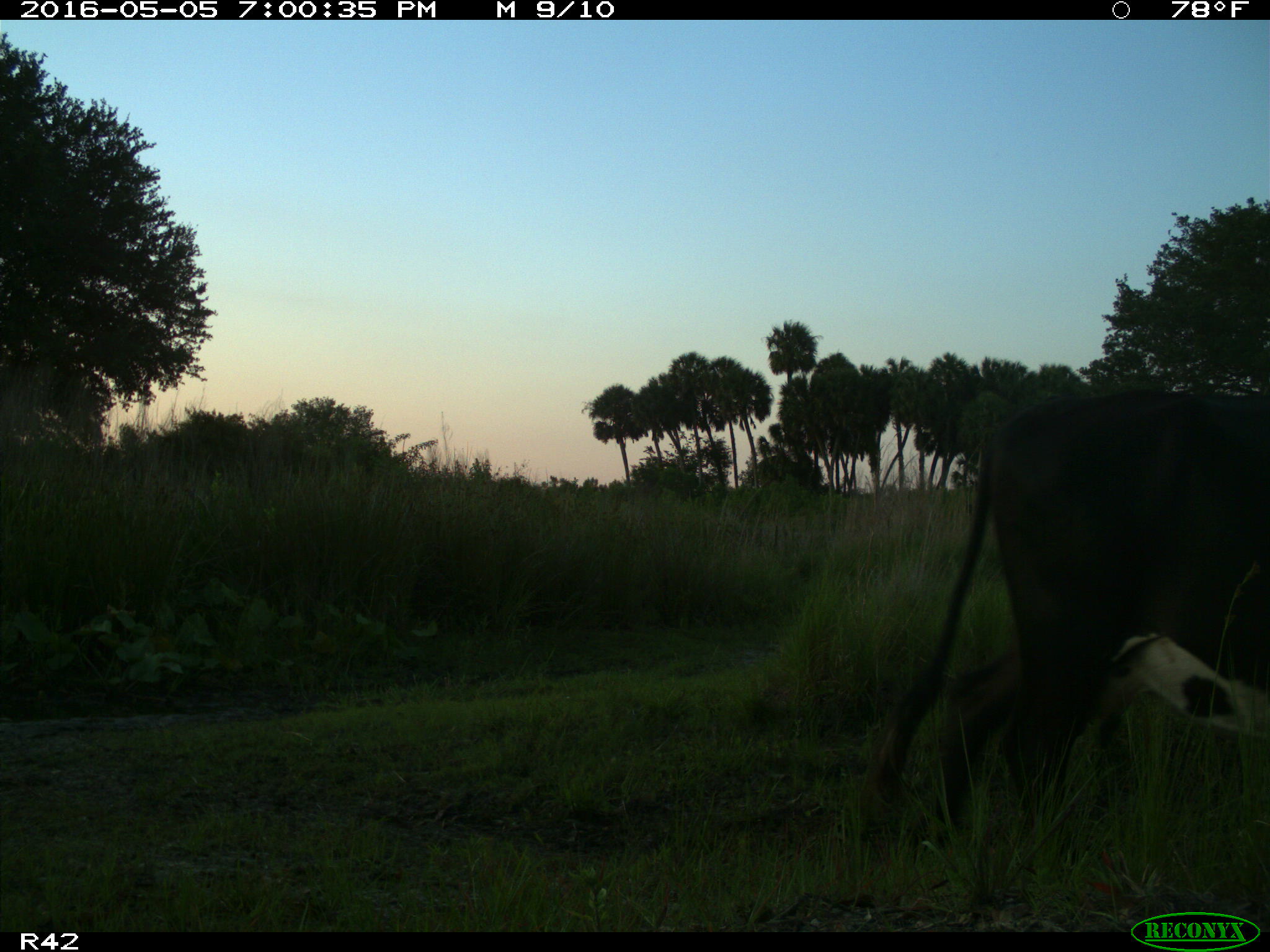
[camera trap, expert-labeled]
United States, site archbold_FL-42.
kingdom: Animalia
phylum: Chordata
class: Mammalia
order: Artiodactyla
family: Bovidae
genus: Bos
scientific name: Bos taurus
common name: domestic cow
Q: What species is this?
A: Bos taurus (domestic cow).